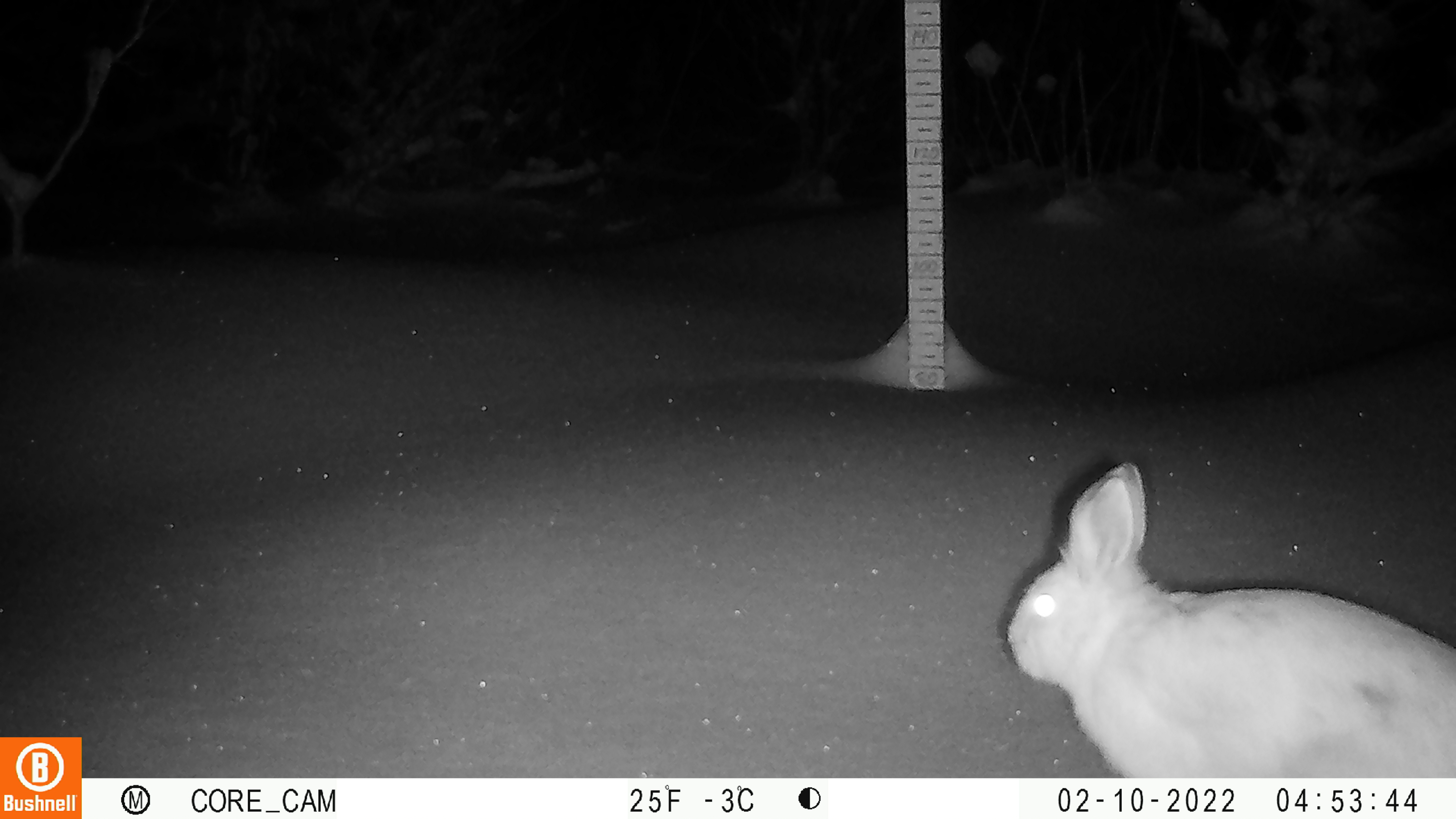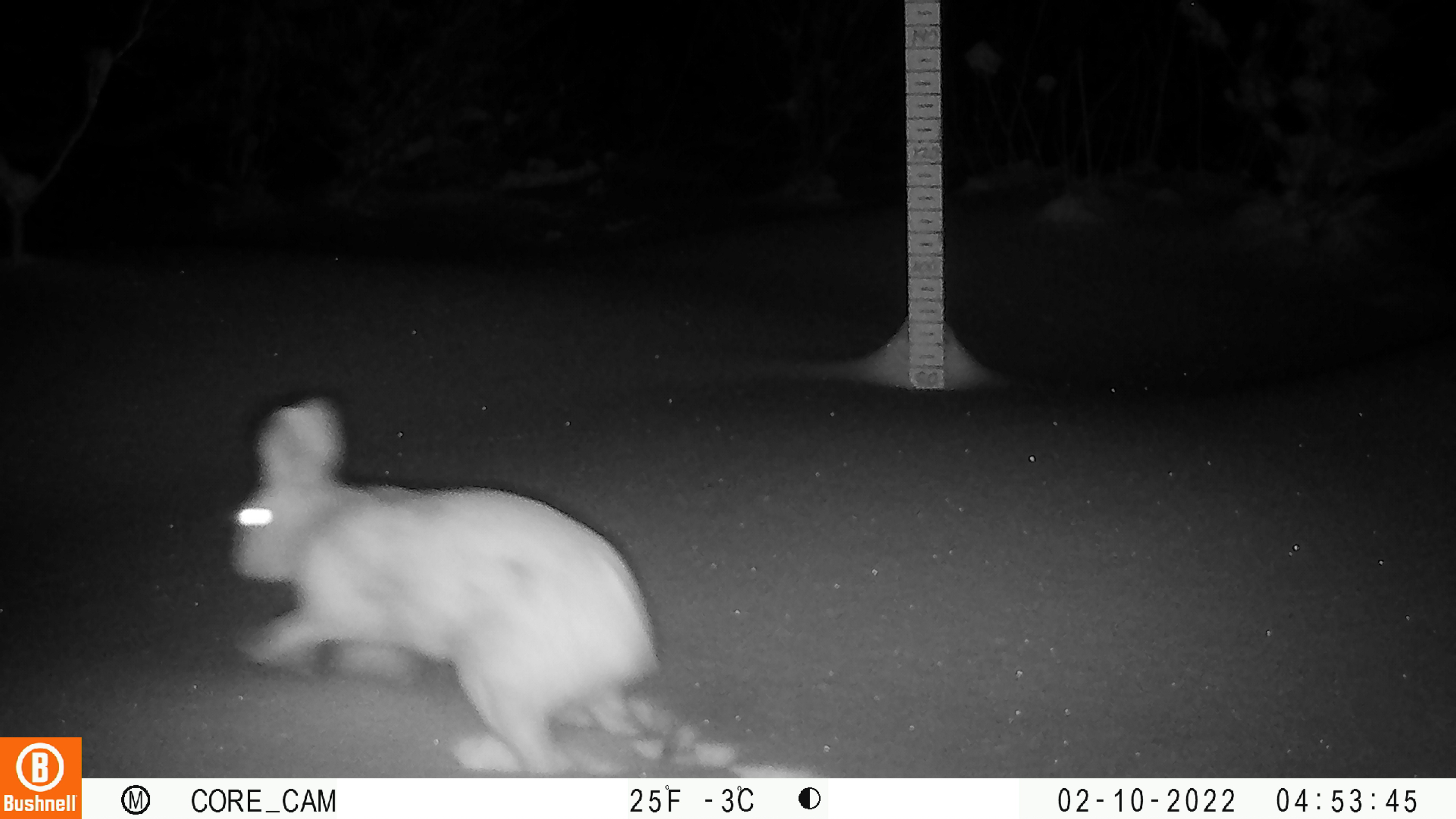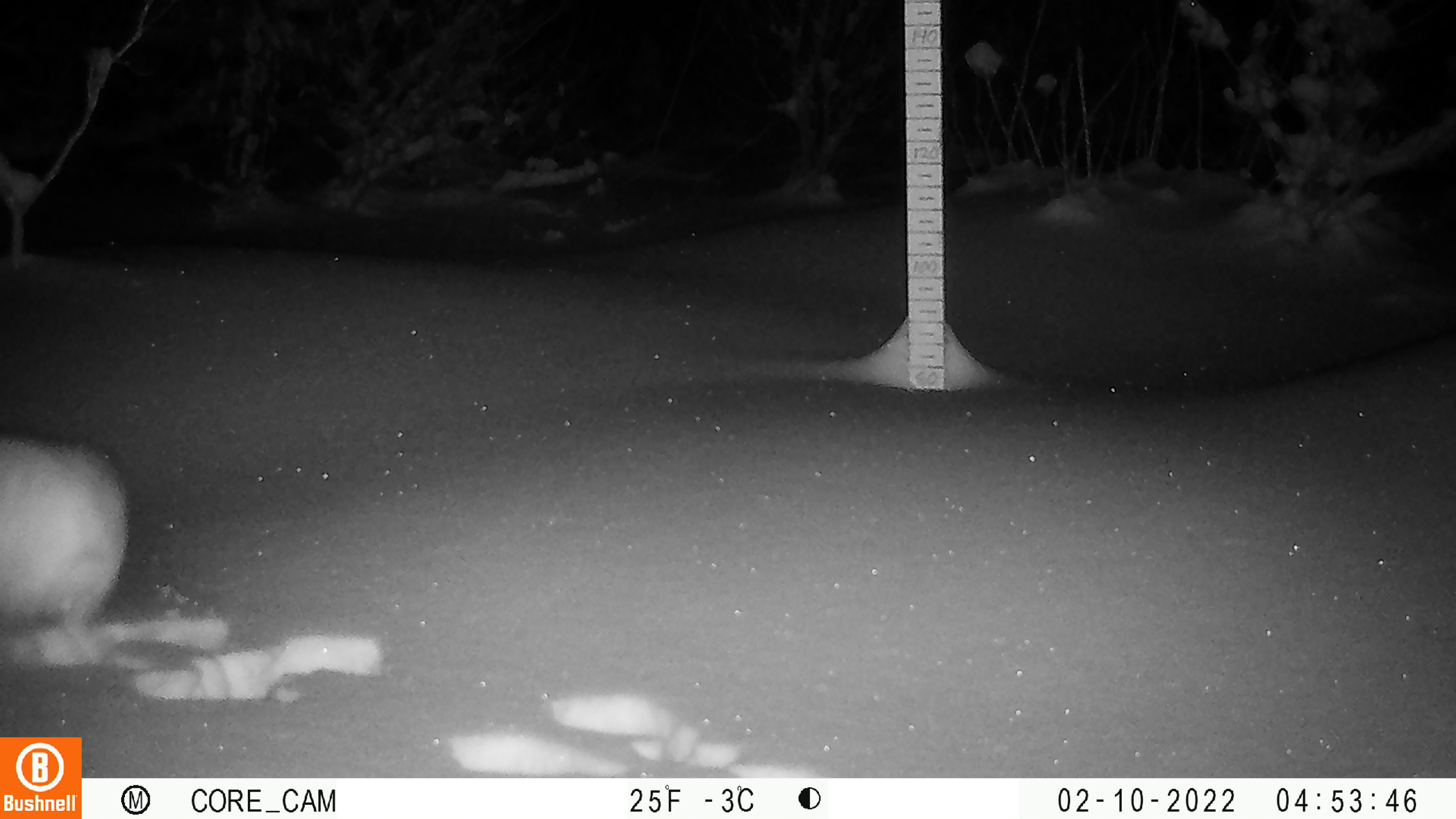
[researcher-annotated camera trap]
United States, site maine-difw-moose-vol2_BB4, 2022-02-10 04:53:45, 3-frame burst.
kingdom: Animalia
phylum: Chordata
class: Mammalia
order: Lagomorpha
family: Leporidae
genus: Lepus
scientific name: Lepus americanus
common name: snowshoe hare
Snowshoe hare (Lepus americanus).